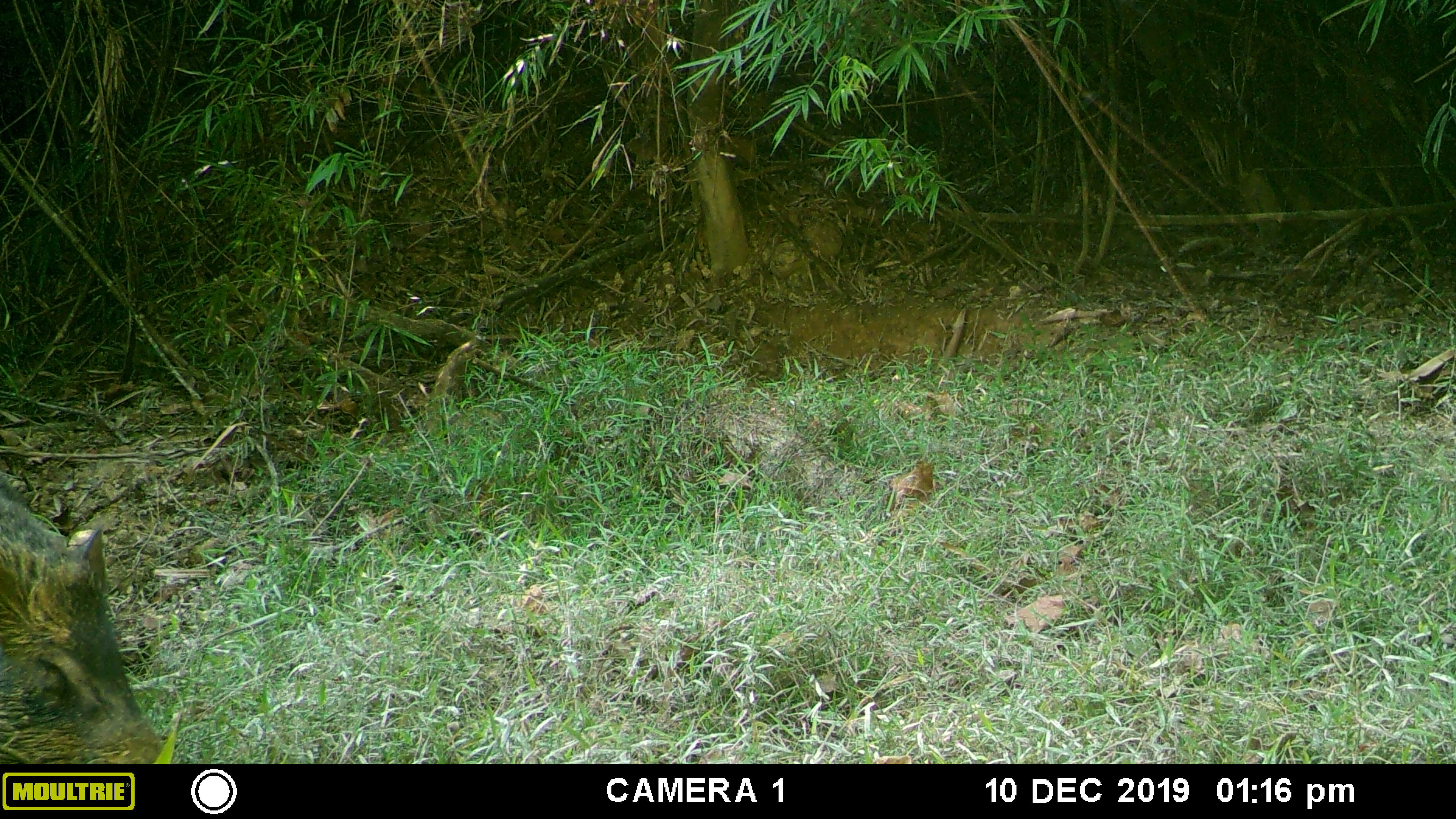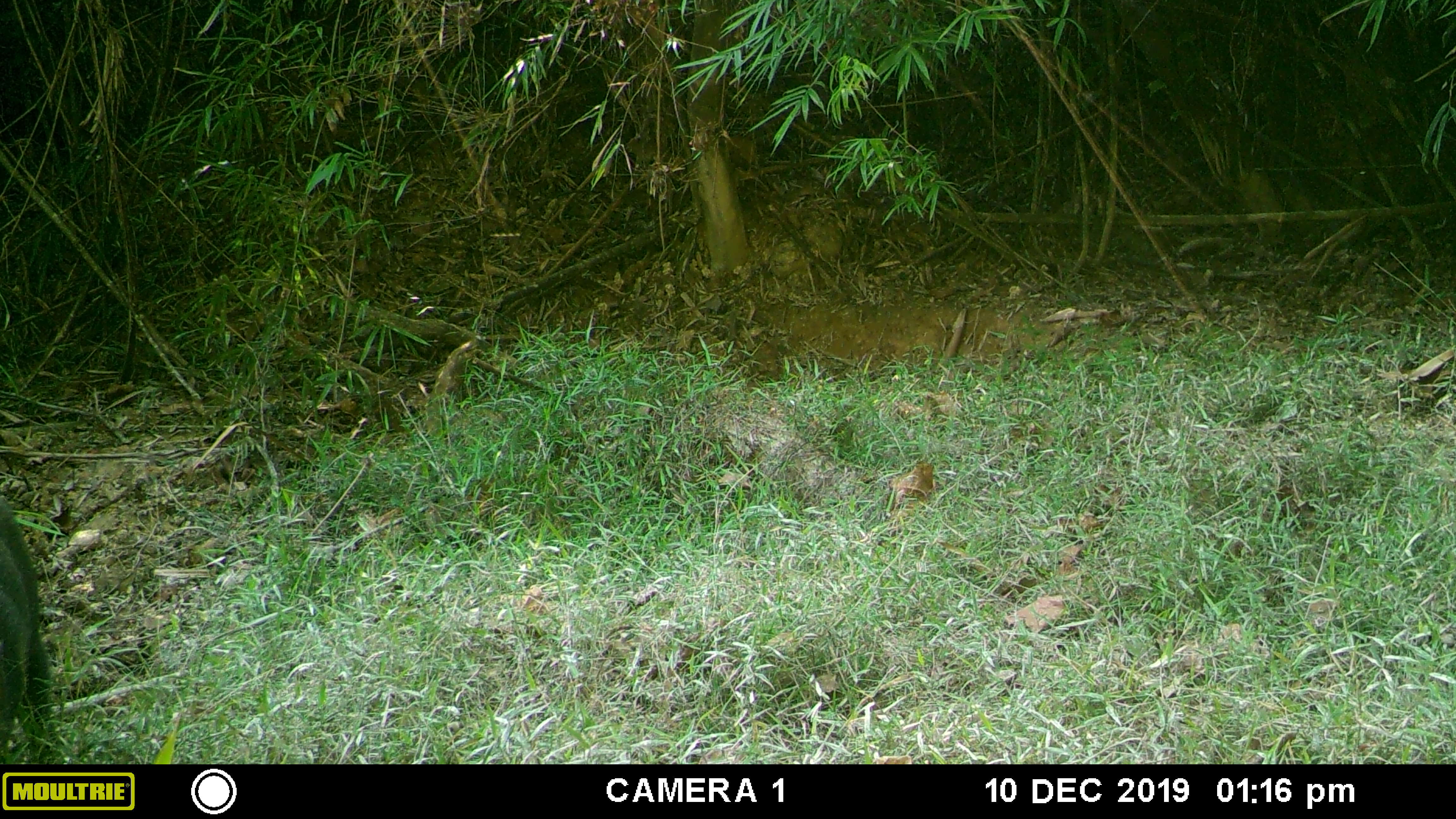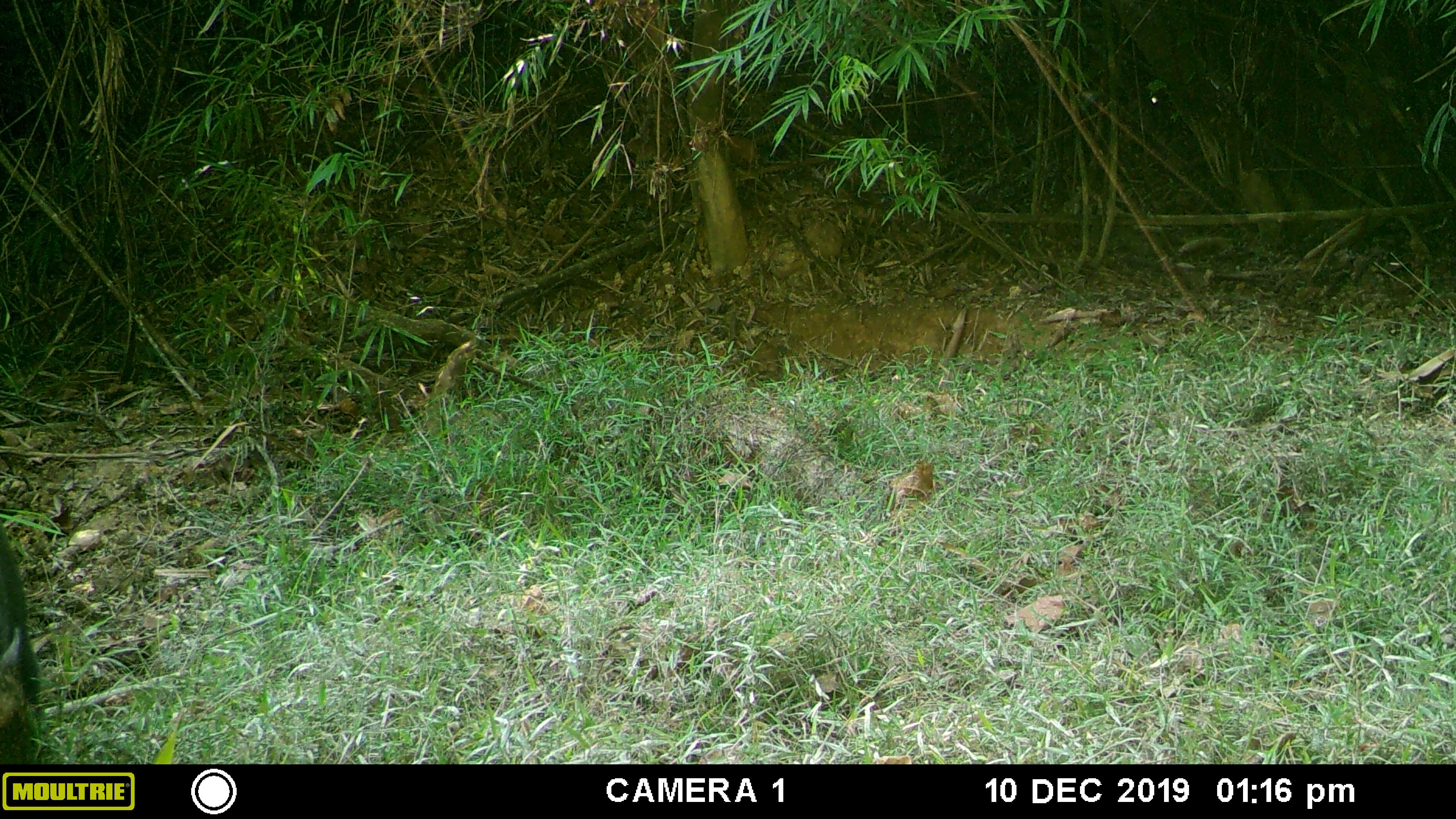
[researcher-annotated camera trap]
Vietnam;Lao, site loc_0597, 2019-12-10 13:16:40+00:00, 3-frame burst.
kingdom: Animalia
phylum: Chordata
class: Mammalia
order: Artiodactyla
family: Suidae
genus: Sus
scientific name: Sus scrofa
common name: eurasian wild pig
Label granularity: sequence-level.